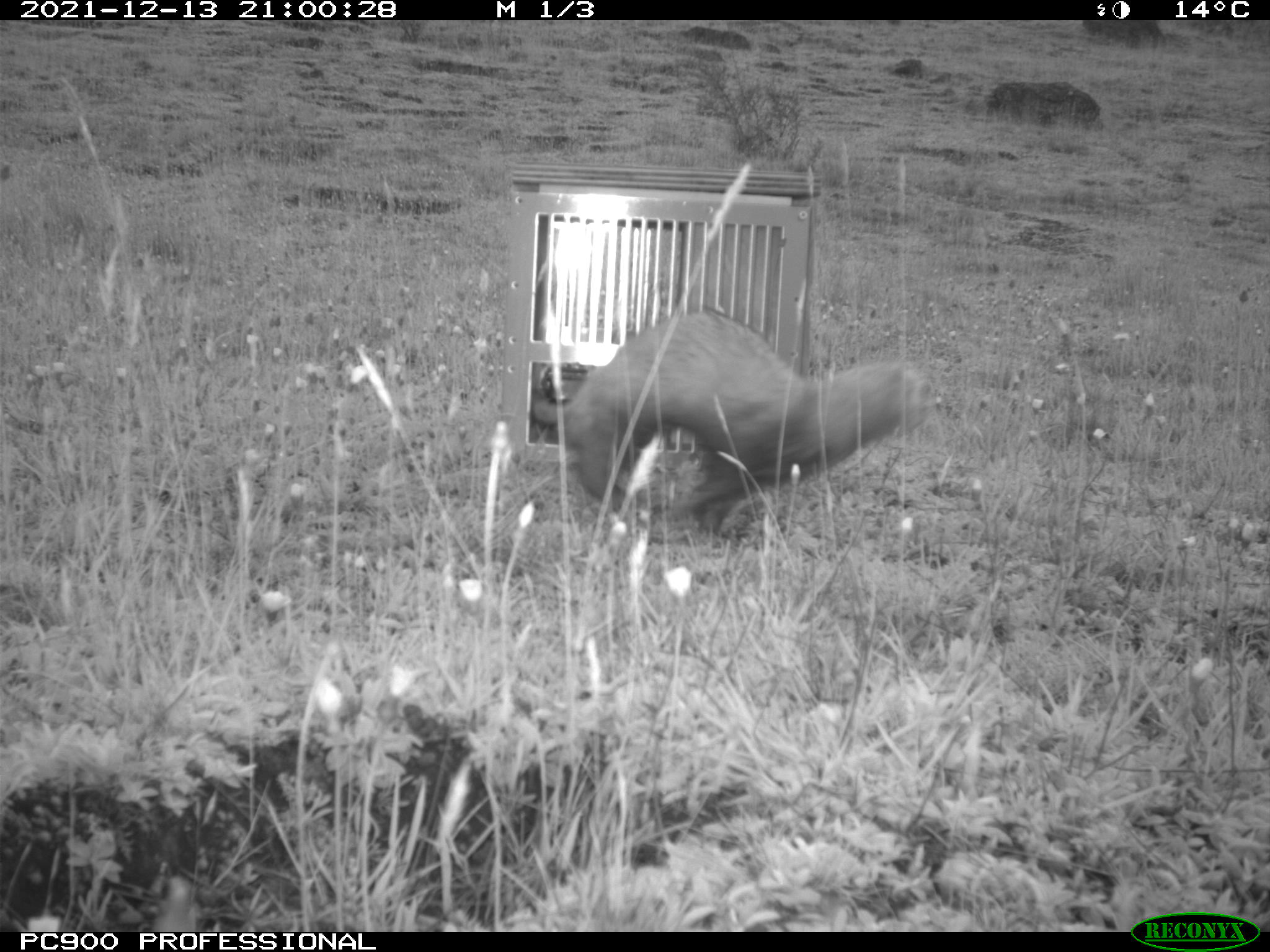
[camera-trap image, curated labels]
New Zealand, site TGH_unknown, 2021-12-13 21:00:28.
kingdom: Animalia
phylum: Chordata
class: Mammalia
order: Carnivora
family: Mustelidae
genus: Mustela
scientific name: Mustela furo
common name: ferret